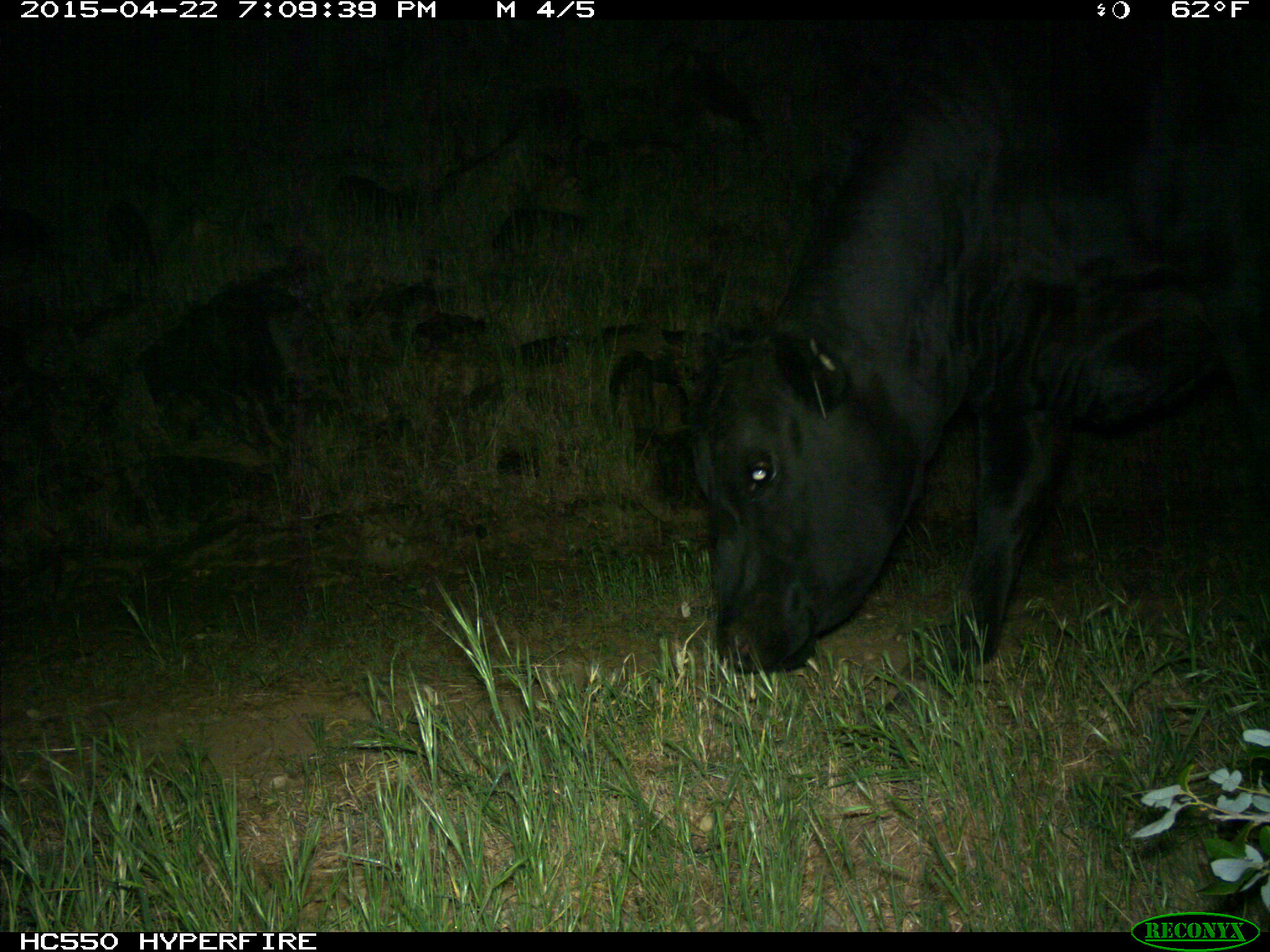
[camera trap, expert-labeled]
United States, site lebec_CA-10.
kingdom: Animalia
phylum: Chordata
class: Mammalia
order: Artiodactyla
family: Bovidae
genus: Bos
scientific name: Bos taurus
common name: domestic cow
Bos taurus (domestic cow).